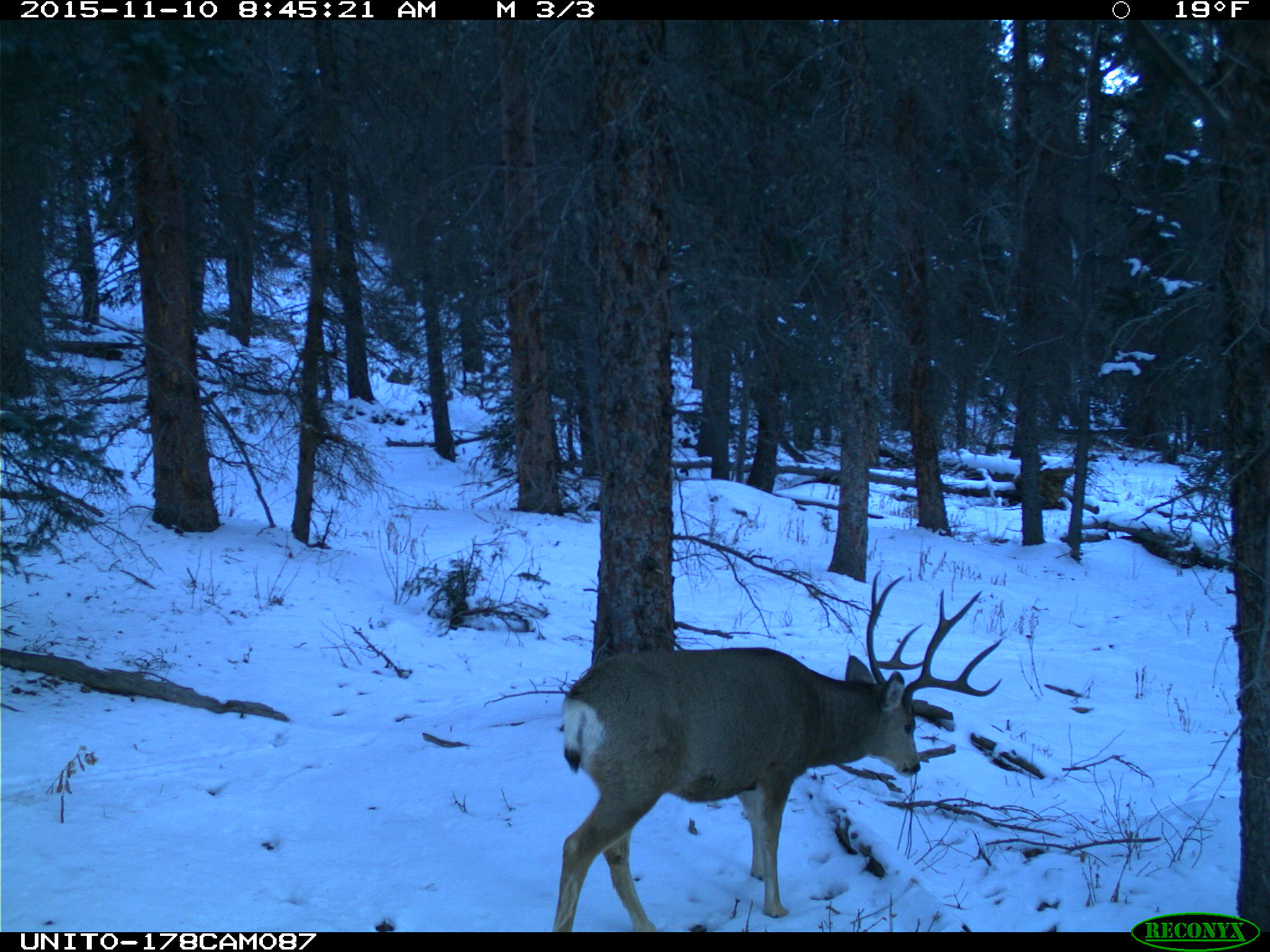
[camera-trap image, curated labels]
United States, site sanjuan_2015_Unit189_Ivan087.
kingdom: Animalia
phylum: Chordata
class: Mammalia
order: Artiodactyla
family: Cervidae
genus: Odocoileus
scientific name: Odocoileus hemionus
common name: mule deer